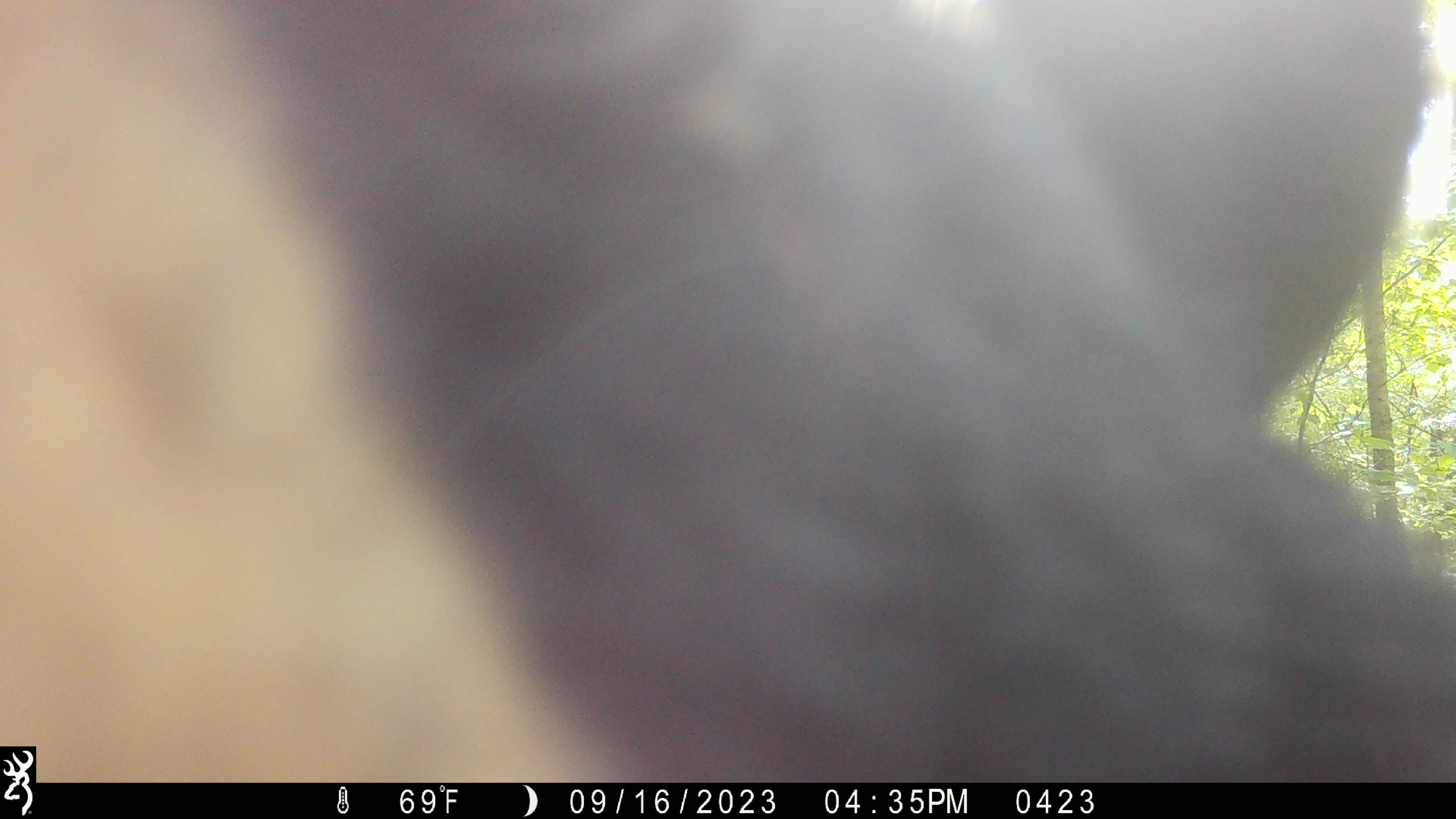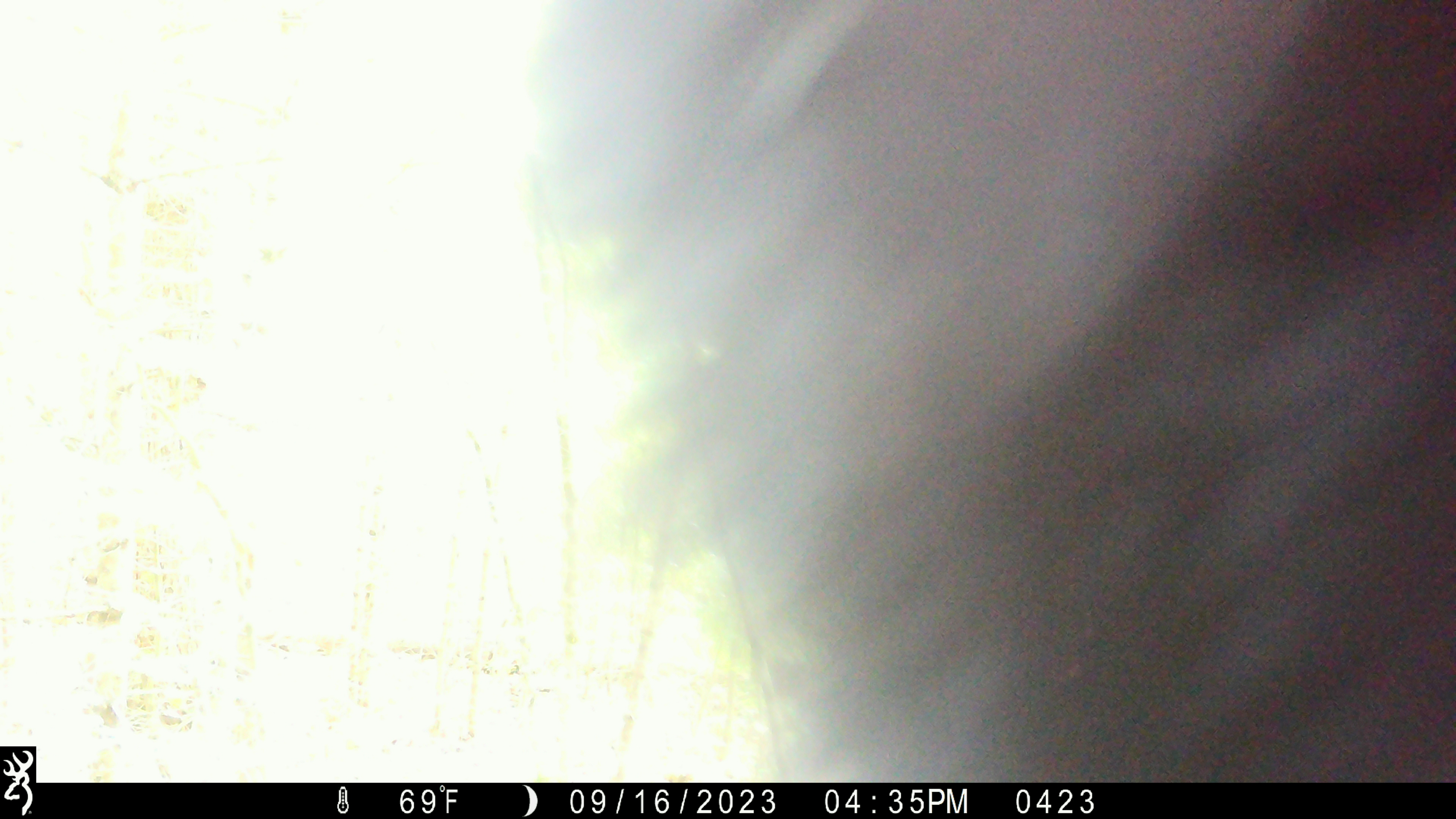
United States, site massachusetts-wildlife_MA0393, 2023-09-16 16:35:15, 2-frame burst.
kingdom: Animalia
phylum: Chordata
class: Mammalia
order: Carnivora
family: Ursidae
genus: Ursus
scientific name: Ursus americanus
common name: black bear